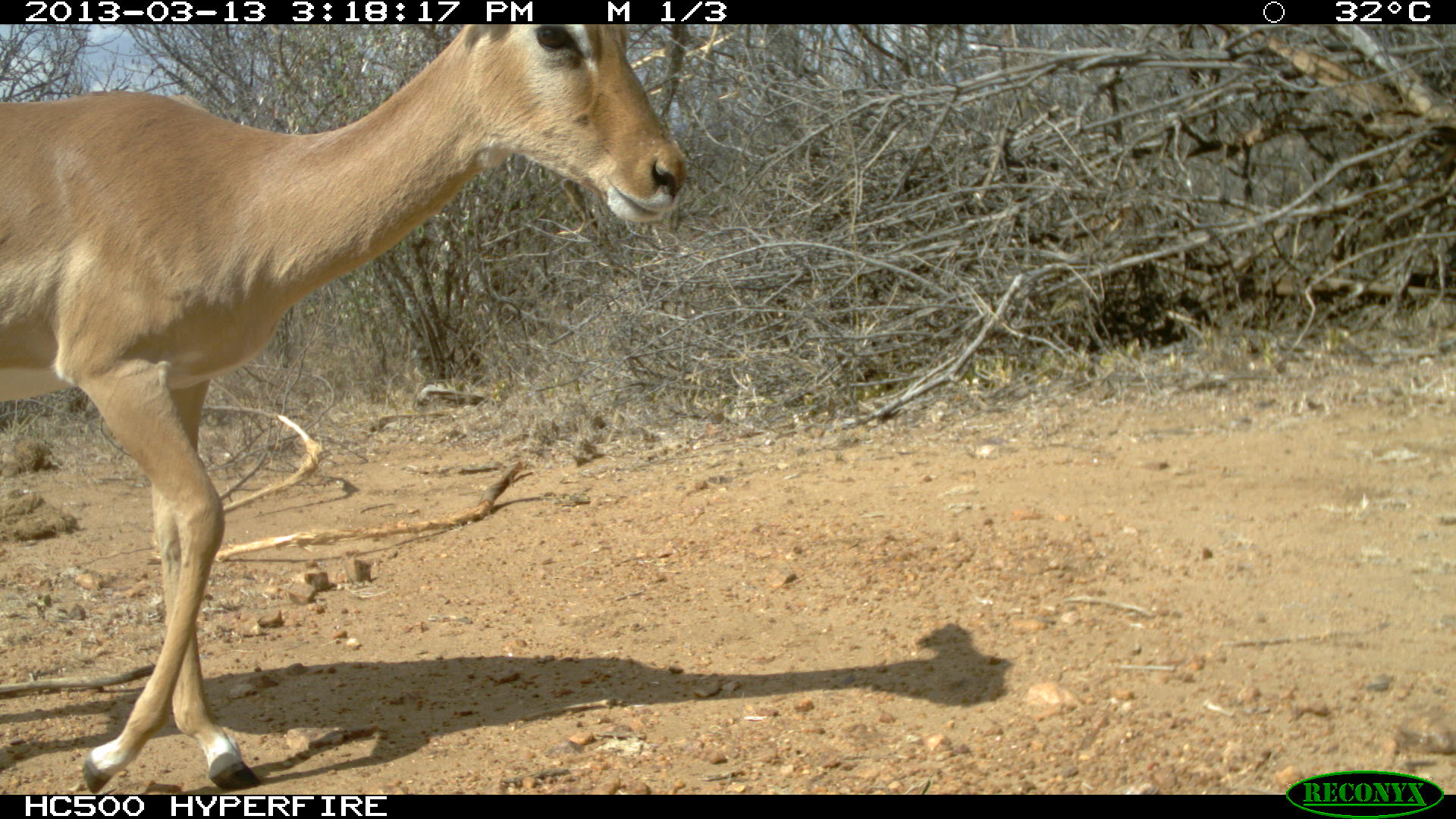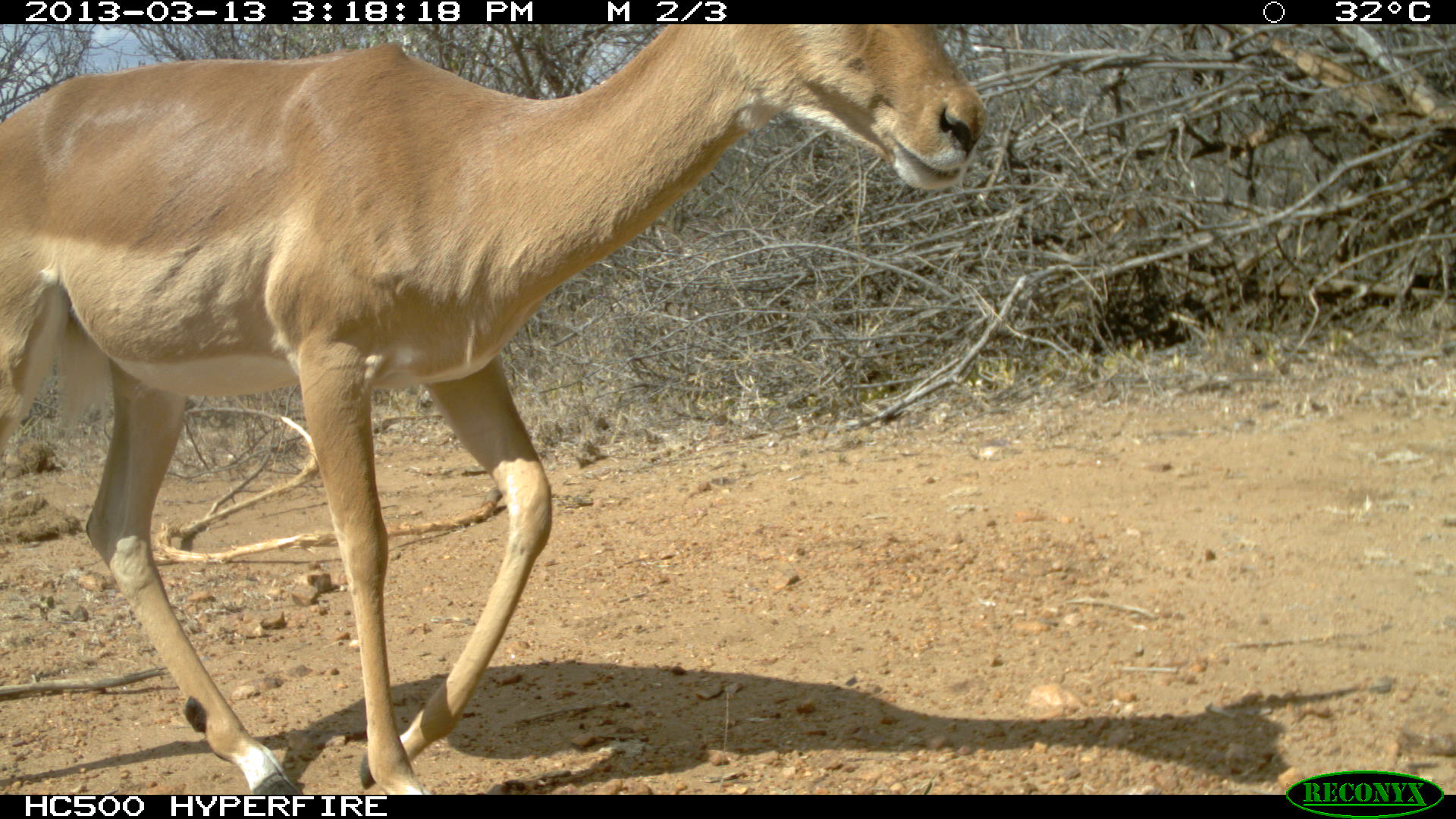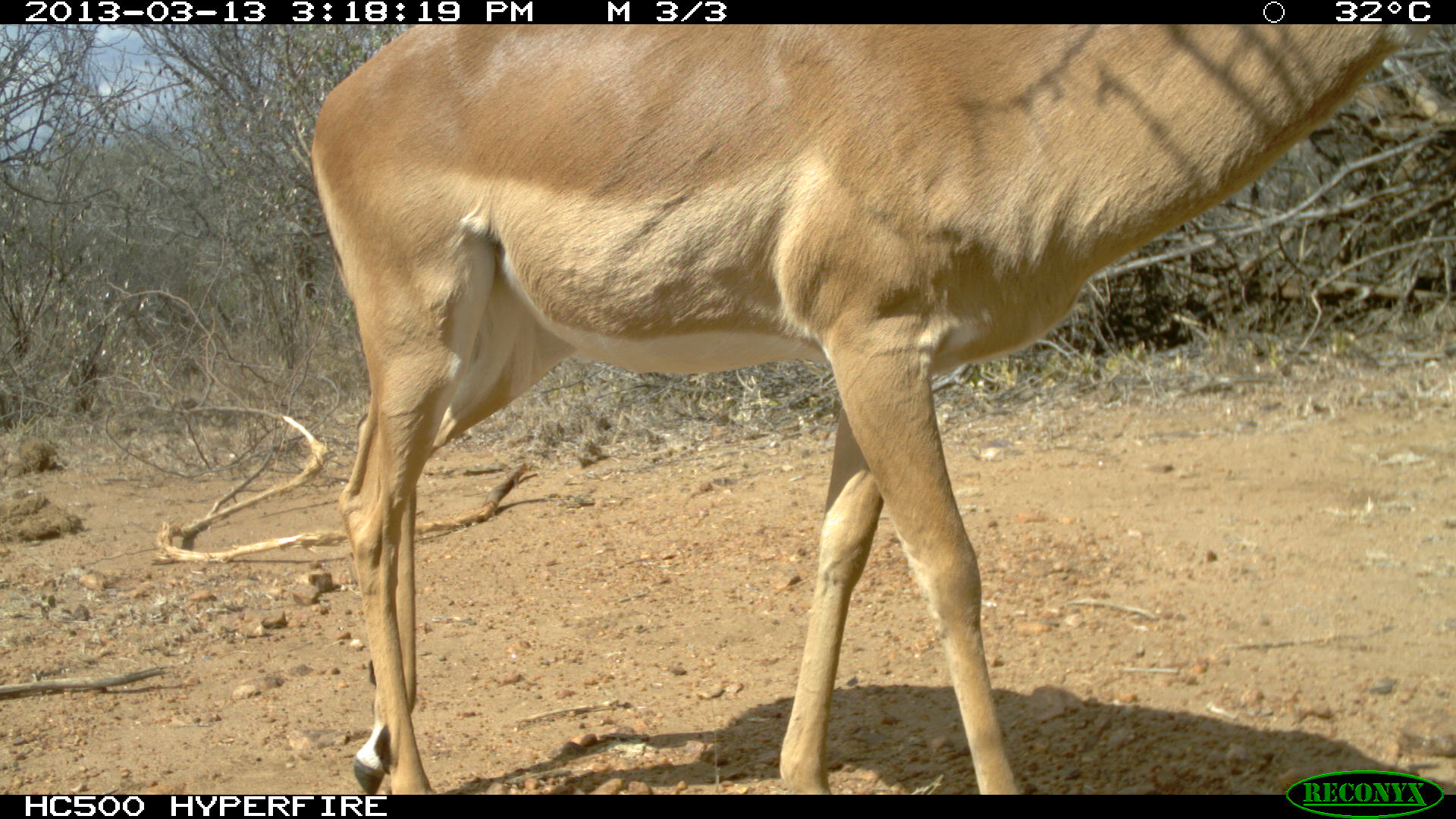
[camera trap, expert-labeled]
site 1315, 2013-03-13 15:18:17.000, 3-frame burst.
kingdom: Animalia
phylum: Chordata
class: Mammalia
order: Artiodactyla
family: Bovidae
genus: Aepyceros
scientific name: Aepyceros melampus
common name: impala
Aepyceros melampus (impala), count 1.